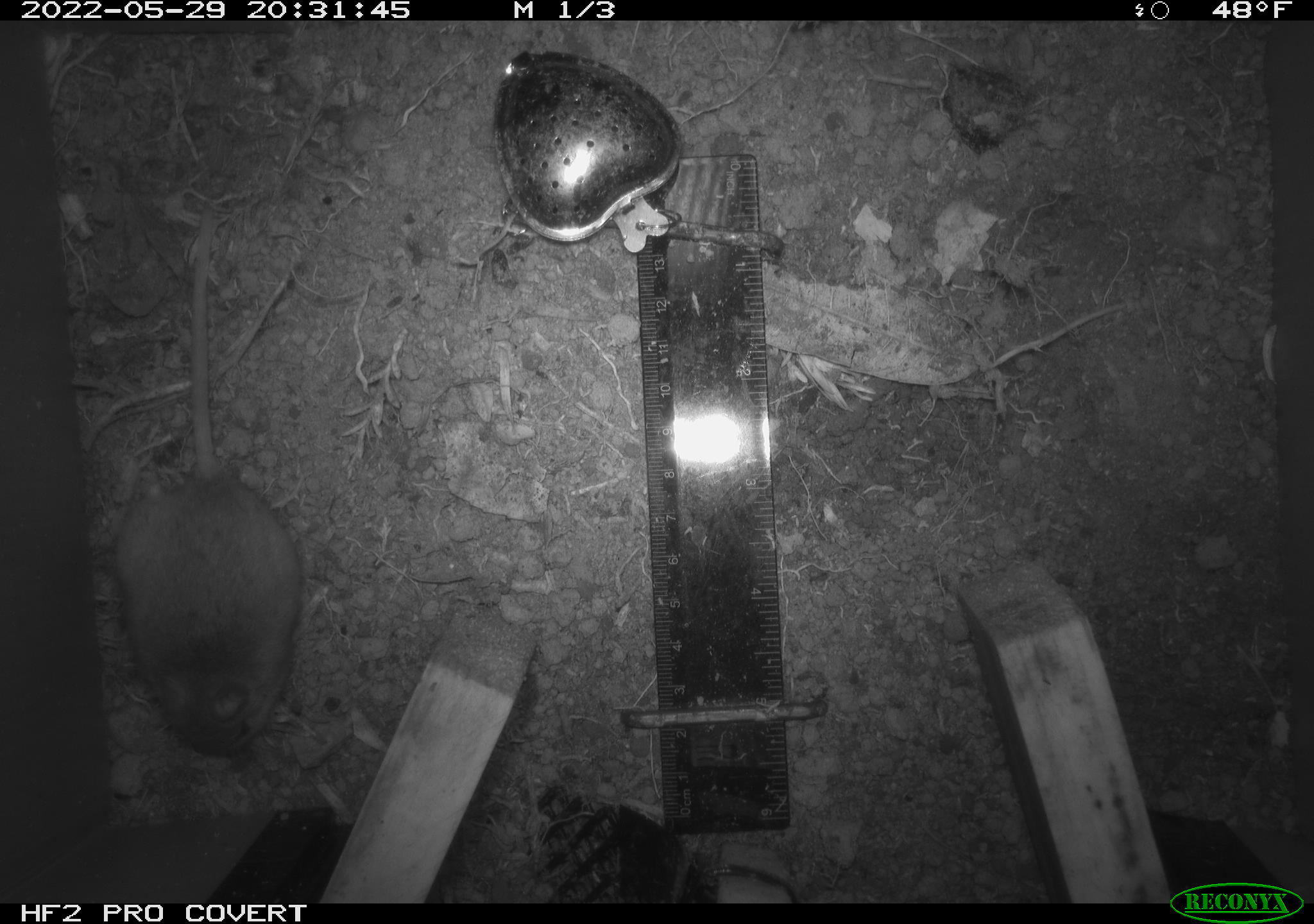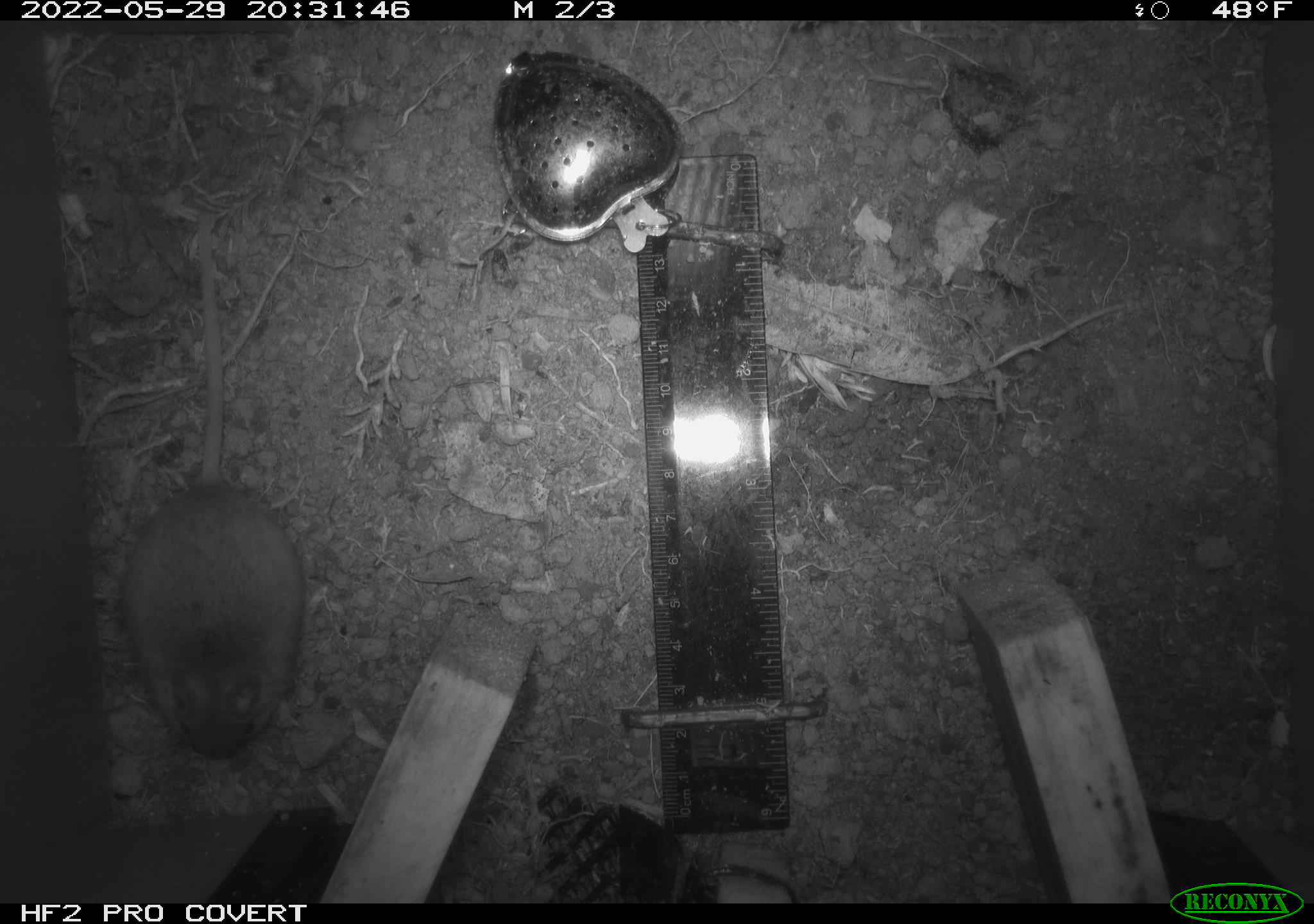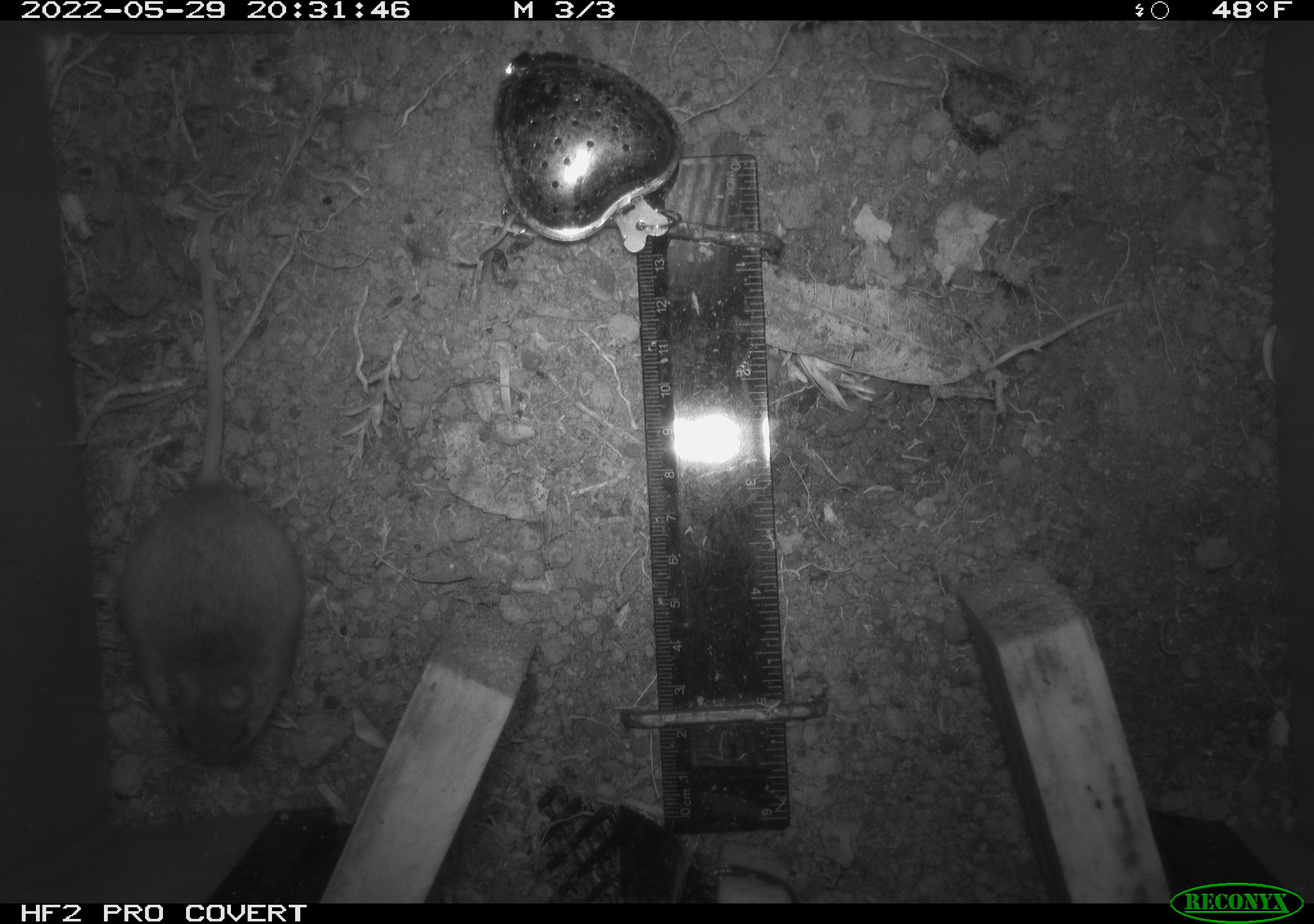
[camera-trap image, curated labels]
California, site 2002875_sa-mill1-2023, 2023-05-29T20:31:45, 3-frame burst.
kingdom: Animalia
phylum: Chordata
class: Mammalia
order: Rodentia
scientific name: Rodentia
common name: mouse species